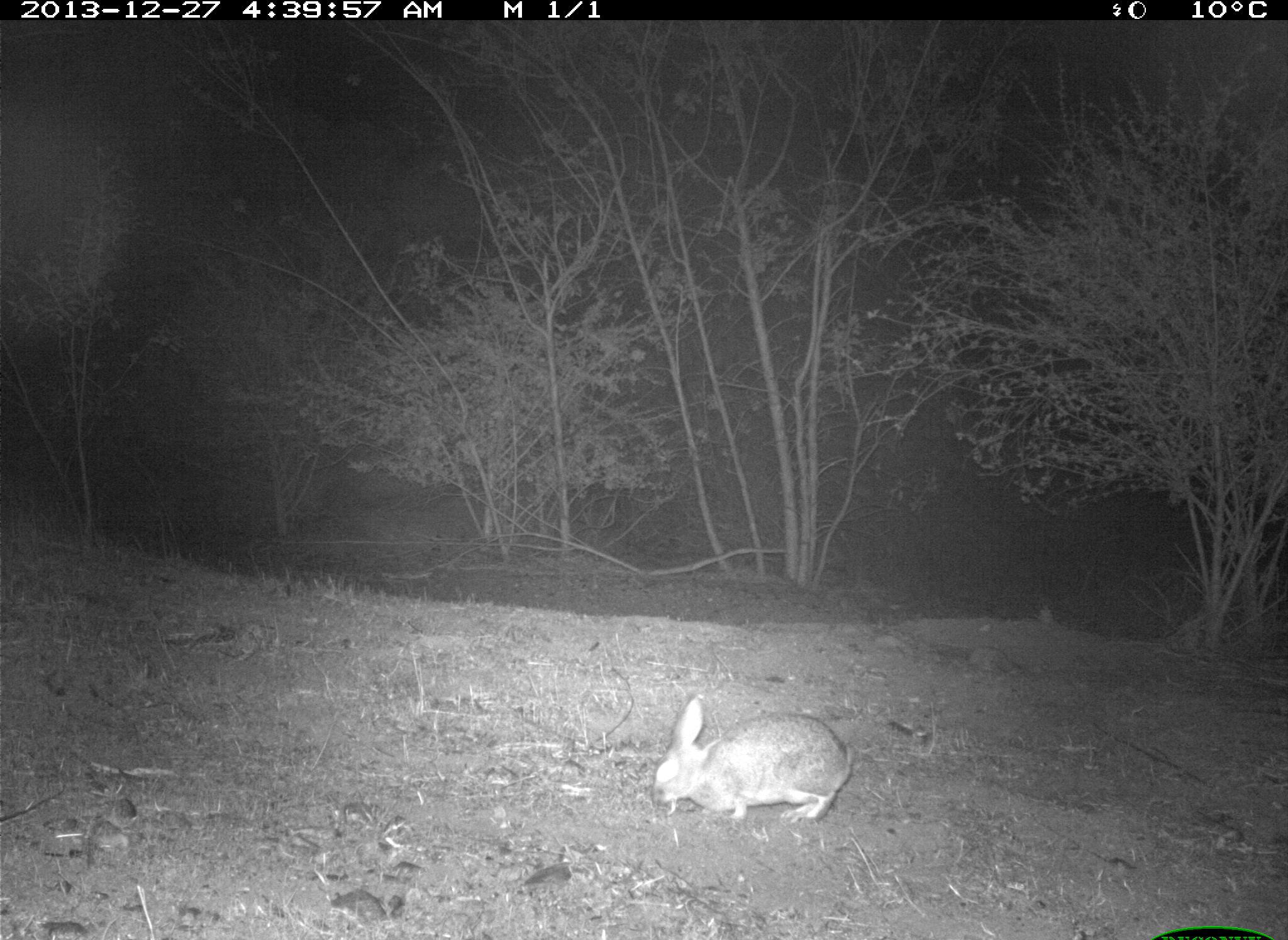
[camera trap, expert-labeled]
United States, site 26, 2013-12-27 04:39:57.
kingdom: Animalia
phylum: Chordata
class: Mammalia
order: Lagomorpha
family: Leporidae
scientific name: Leporidae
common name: rabbits and hares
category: rabbit